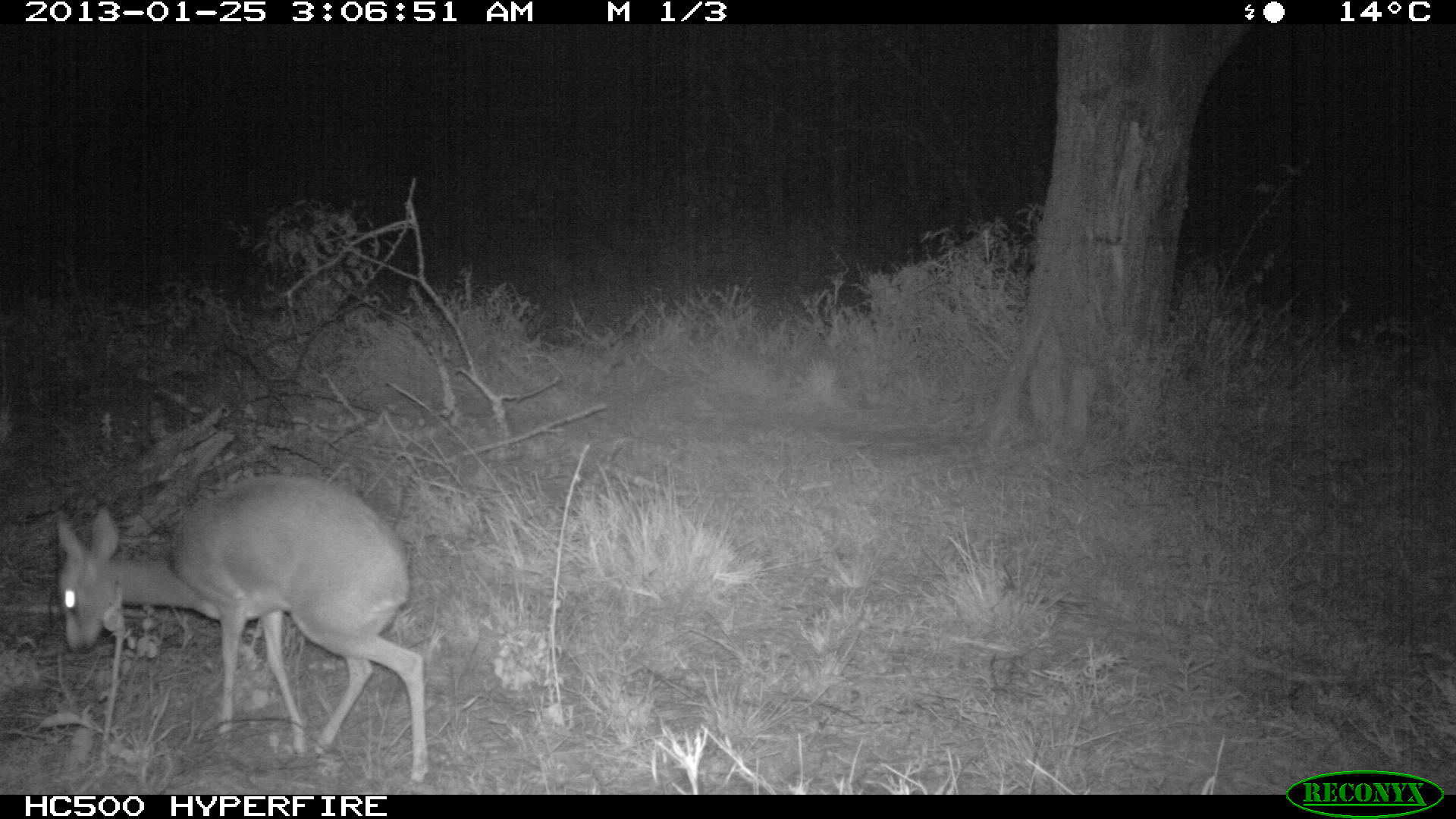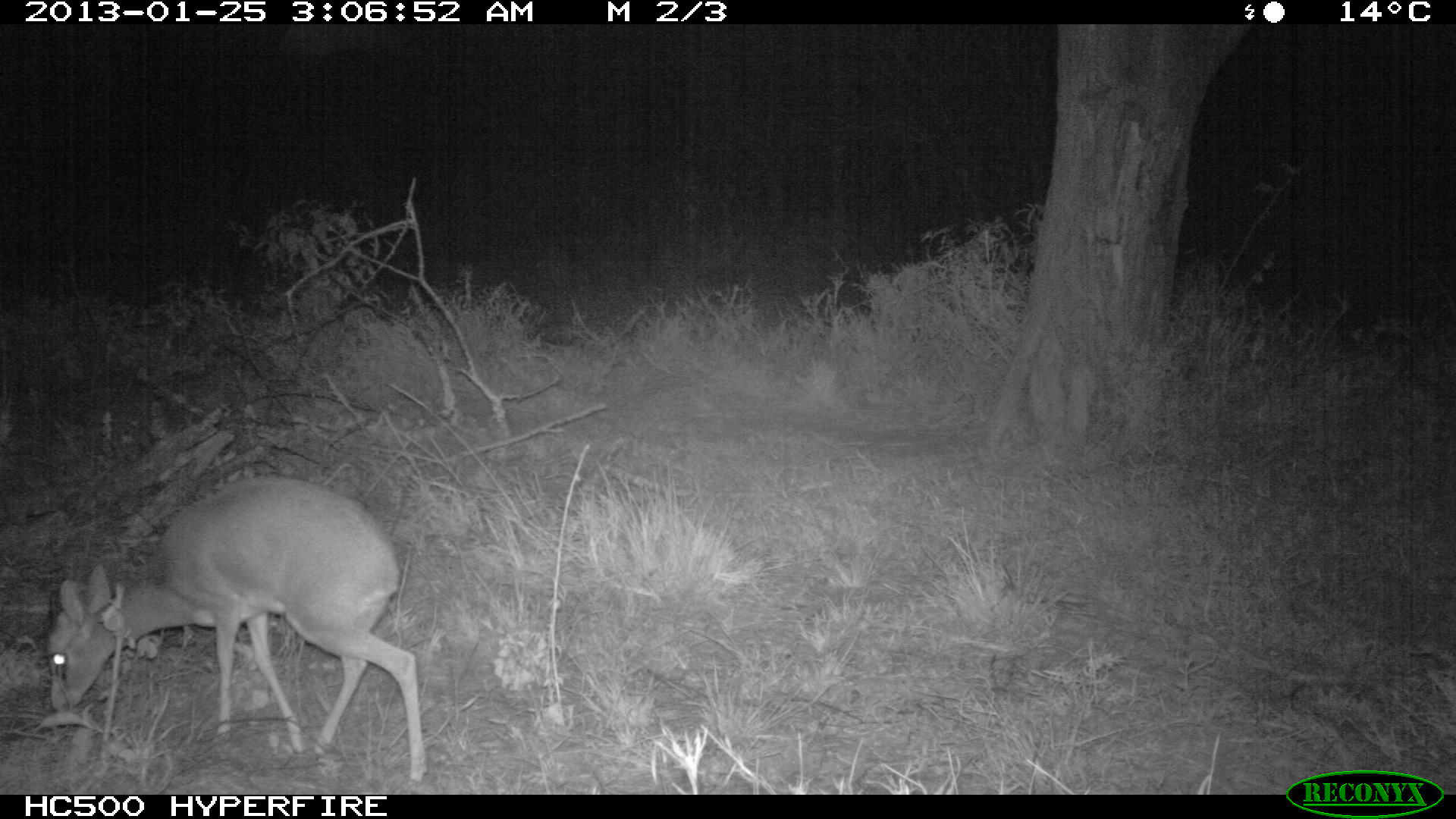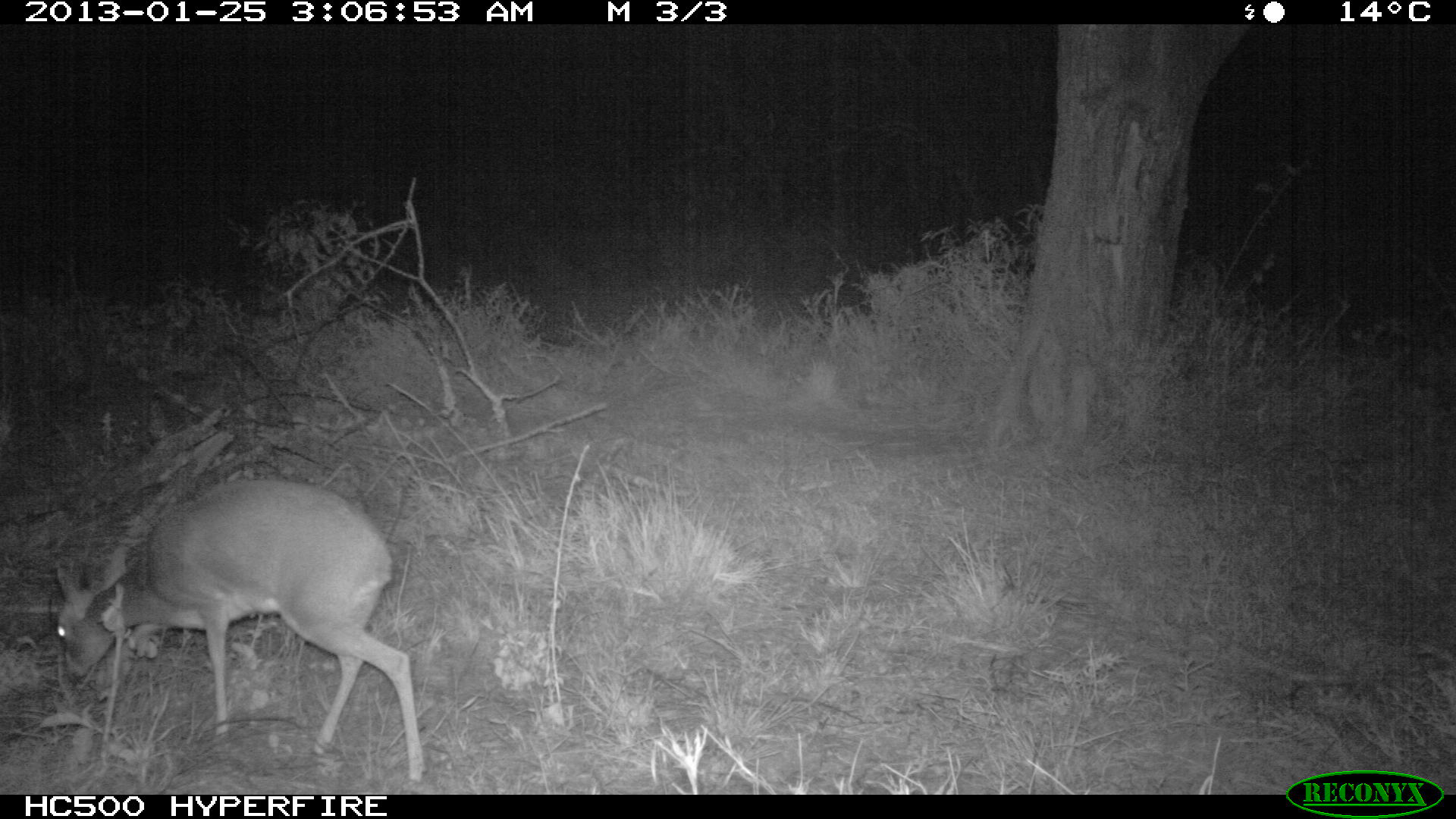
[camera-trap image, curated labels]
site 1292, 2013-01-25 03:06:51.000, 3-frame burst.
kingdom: Animalia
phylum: Chordata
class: Mammalia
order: Artiodactyla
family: Bovidae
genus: Madoqua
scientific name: Madoqua guentheri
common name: günther's dik-dik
Madoqua guentheri (günther's dik-dik), count 1.